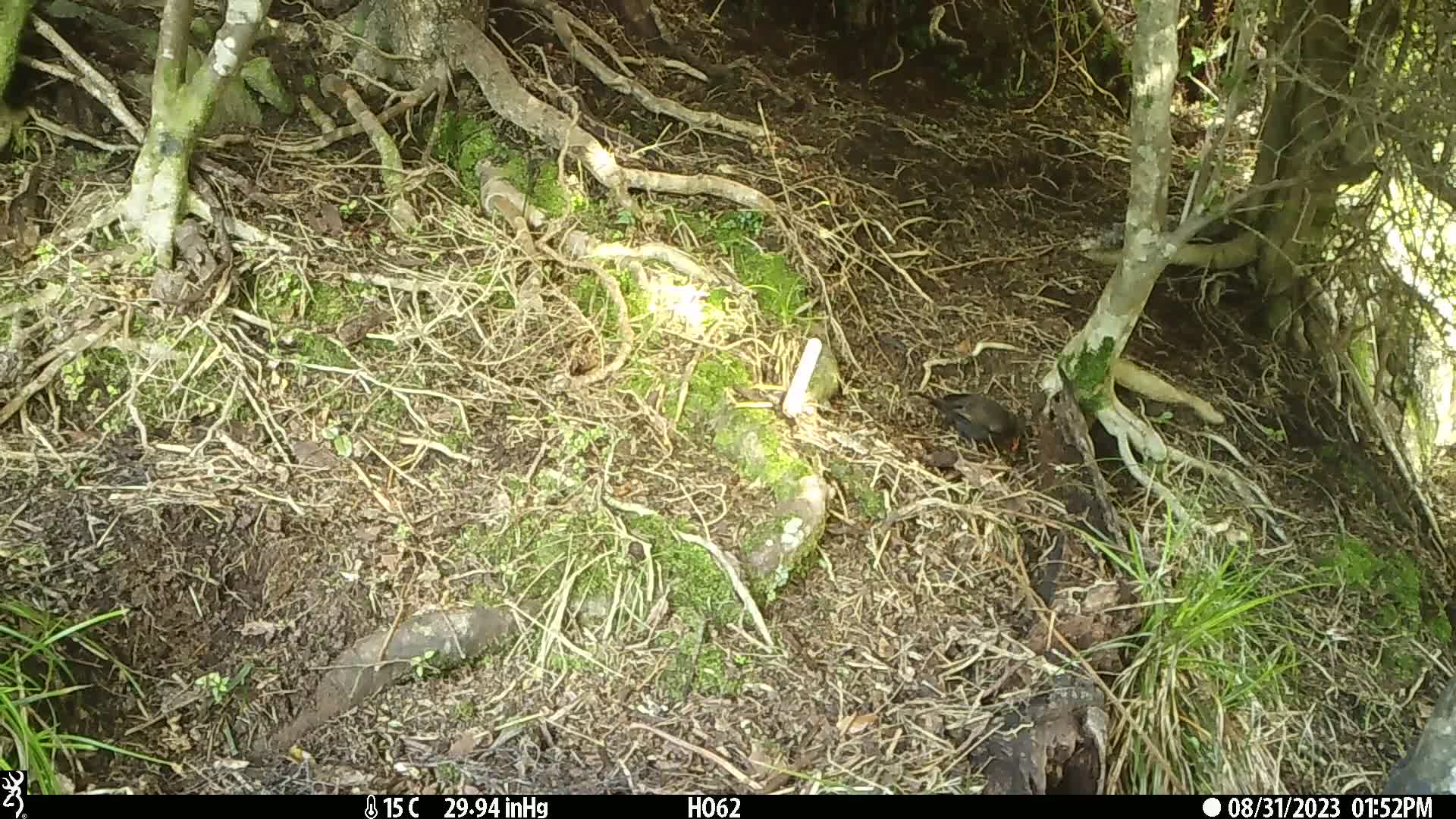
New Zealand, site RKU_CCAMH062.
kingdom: Animalia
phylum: Chordata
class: Aves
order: Passeriformes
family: Turdidae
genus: Turdus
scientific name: Turdus merula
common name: eurasian blackbird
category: blackbird